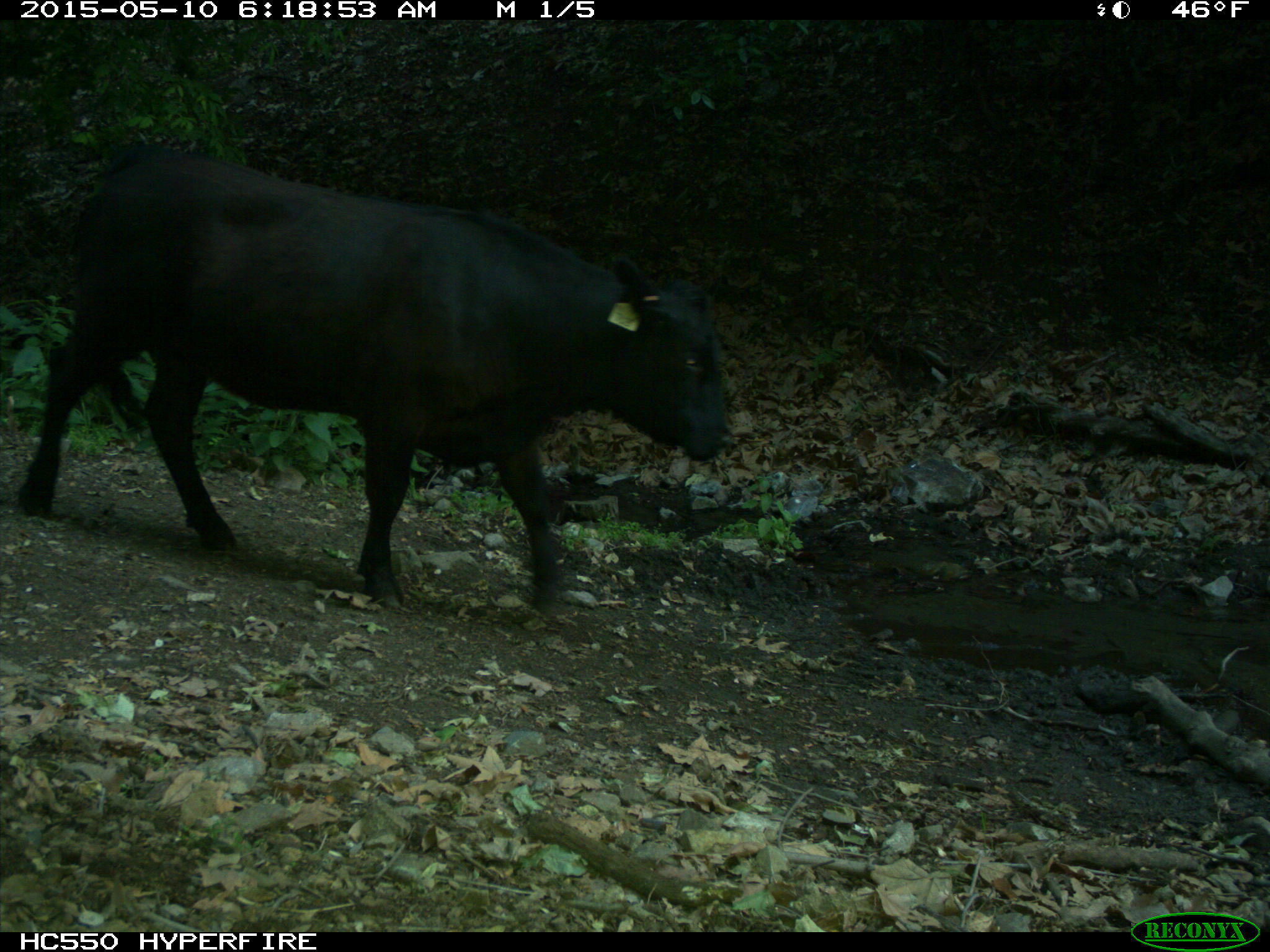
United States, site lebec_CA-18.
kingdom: Animalia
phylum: Chordata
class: Mammalia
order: Artiodactyla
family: Bovidae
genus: Bos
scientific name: Bos taurus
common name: domestic cow